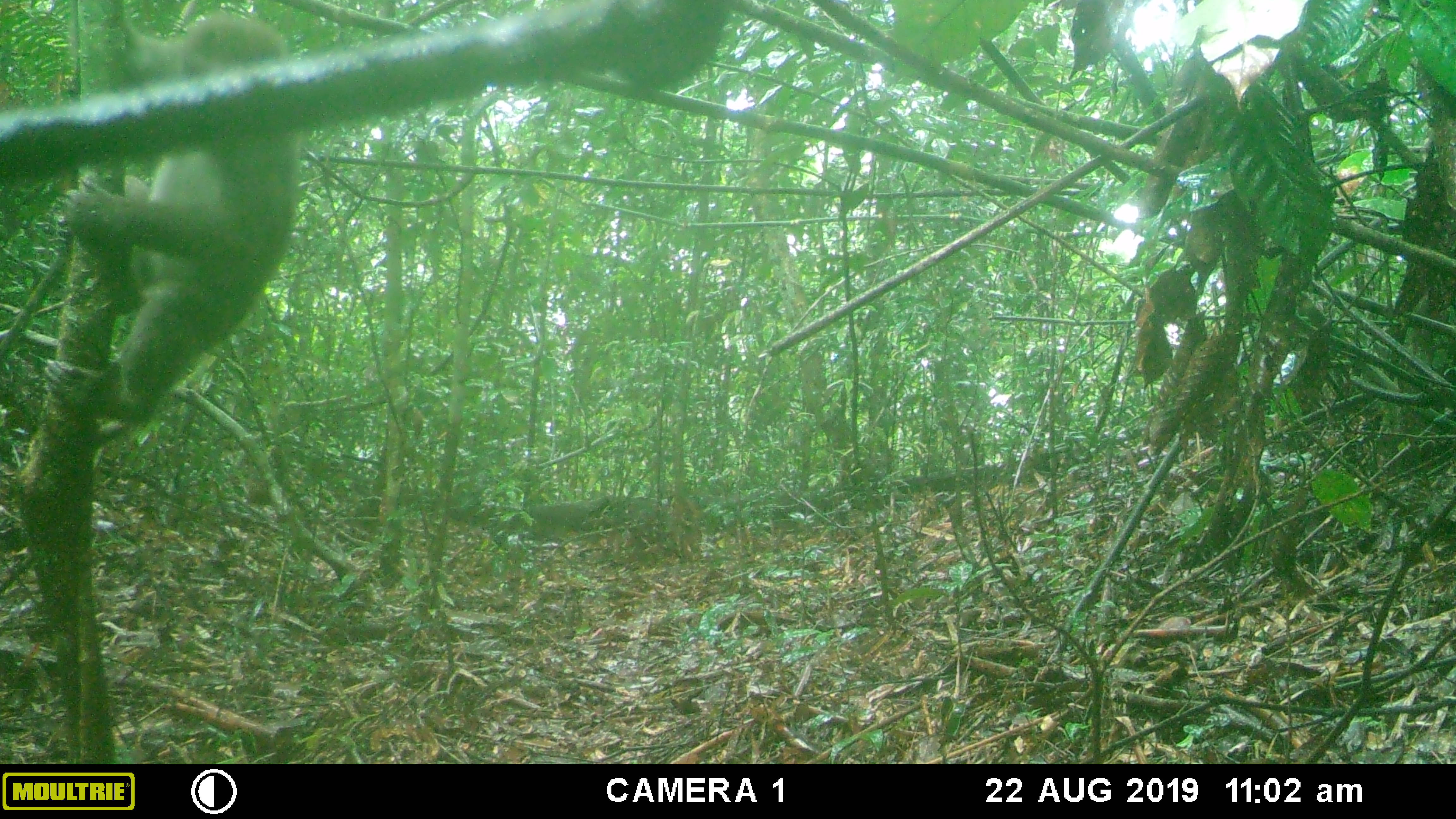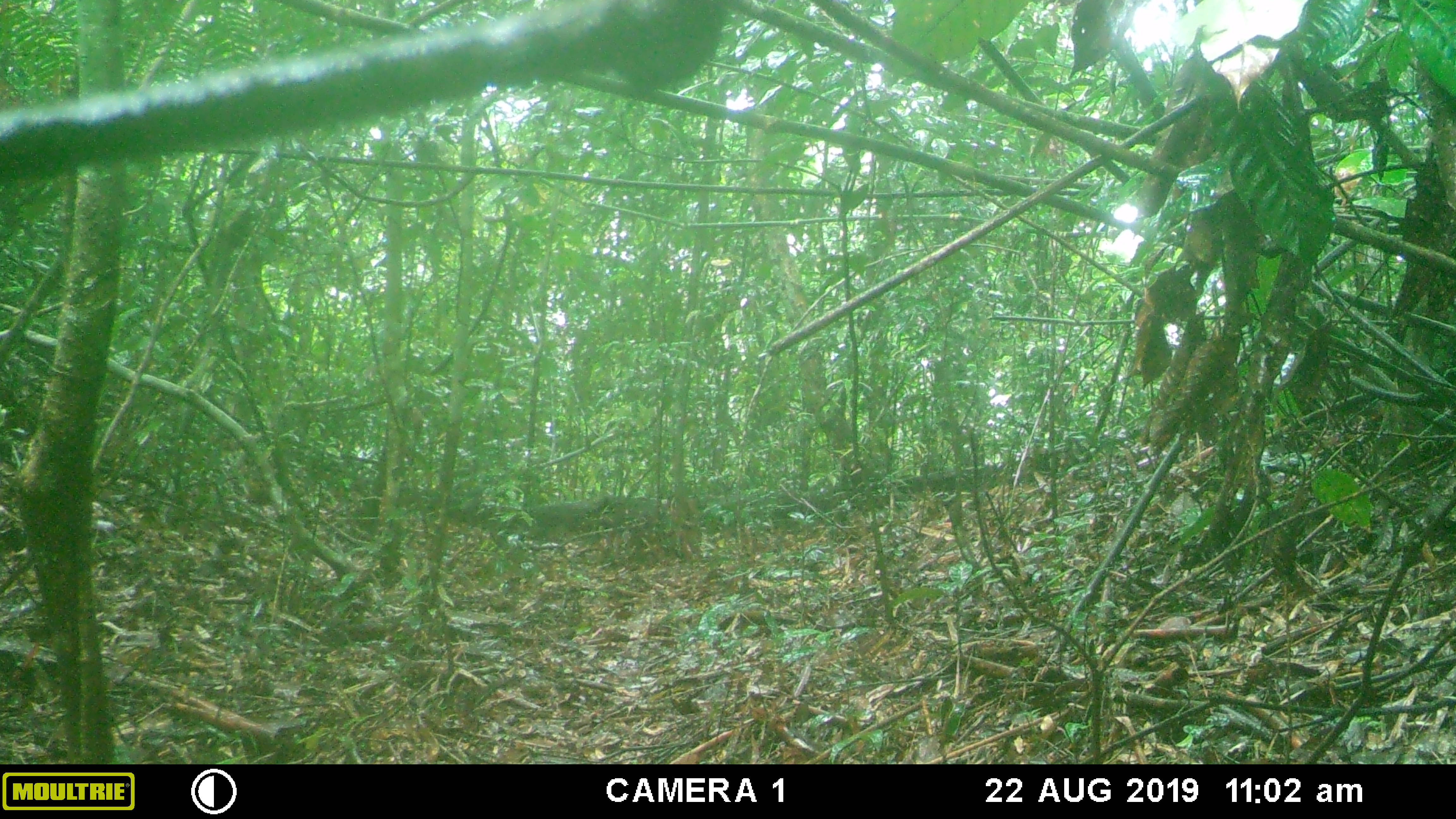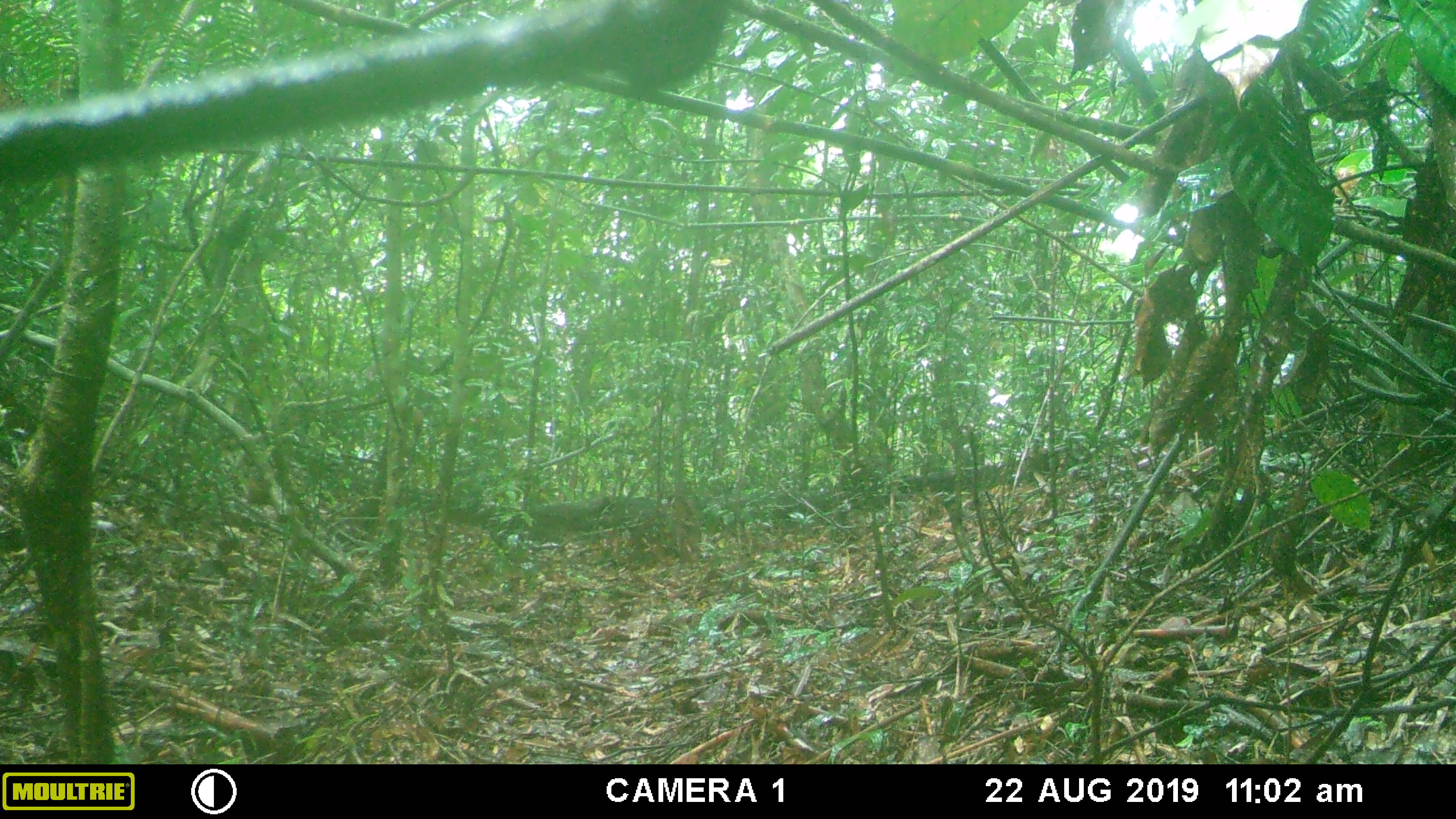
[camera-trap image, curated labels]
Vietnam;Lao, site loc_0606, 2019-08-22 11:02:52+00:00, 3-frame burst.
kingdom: Animalia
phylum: Chordata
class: Mammalia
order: Primates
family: Cercopithecidae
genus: Macaca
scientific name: Macaca arctoides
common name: stump-tailed macaque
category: stump tailed macaque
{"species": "stump tailed macaque (stump-tailed macaque) (Macaca arctoides)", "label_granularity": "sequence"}